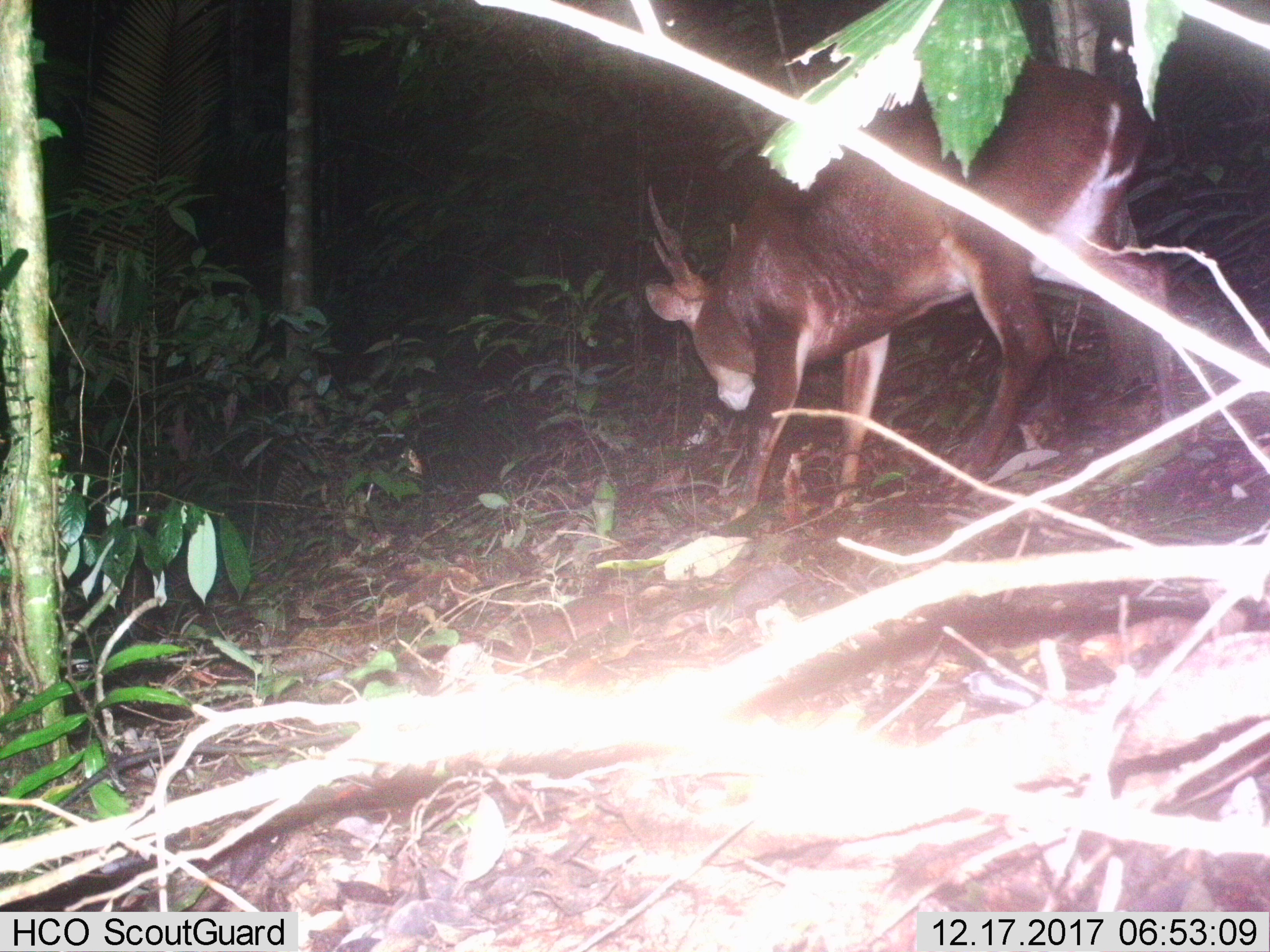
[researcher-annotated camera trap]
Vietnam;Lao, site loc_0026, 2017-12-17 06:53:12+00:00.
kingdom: Animalia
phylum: Chordata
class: Mammalia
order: Artiodactyla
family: Cervidae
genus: Muntiacus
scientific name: Muntiacus vuquangensis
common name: large-antlered muntjac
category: large antlered muntjac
Large antlered muntjac (large-antlered muntjac) (Muntiacus vuquangensis). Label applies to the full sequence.